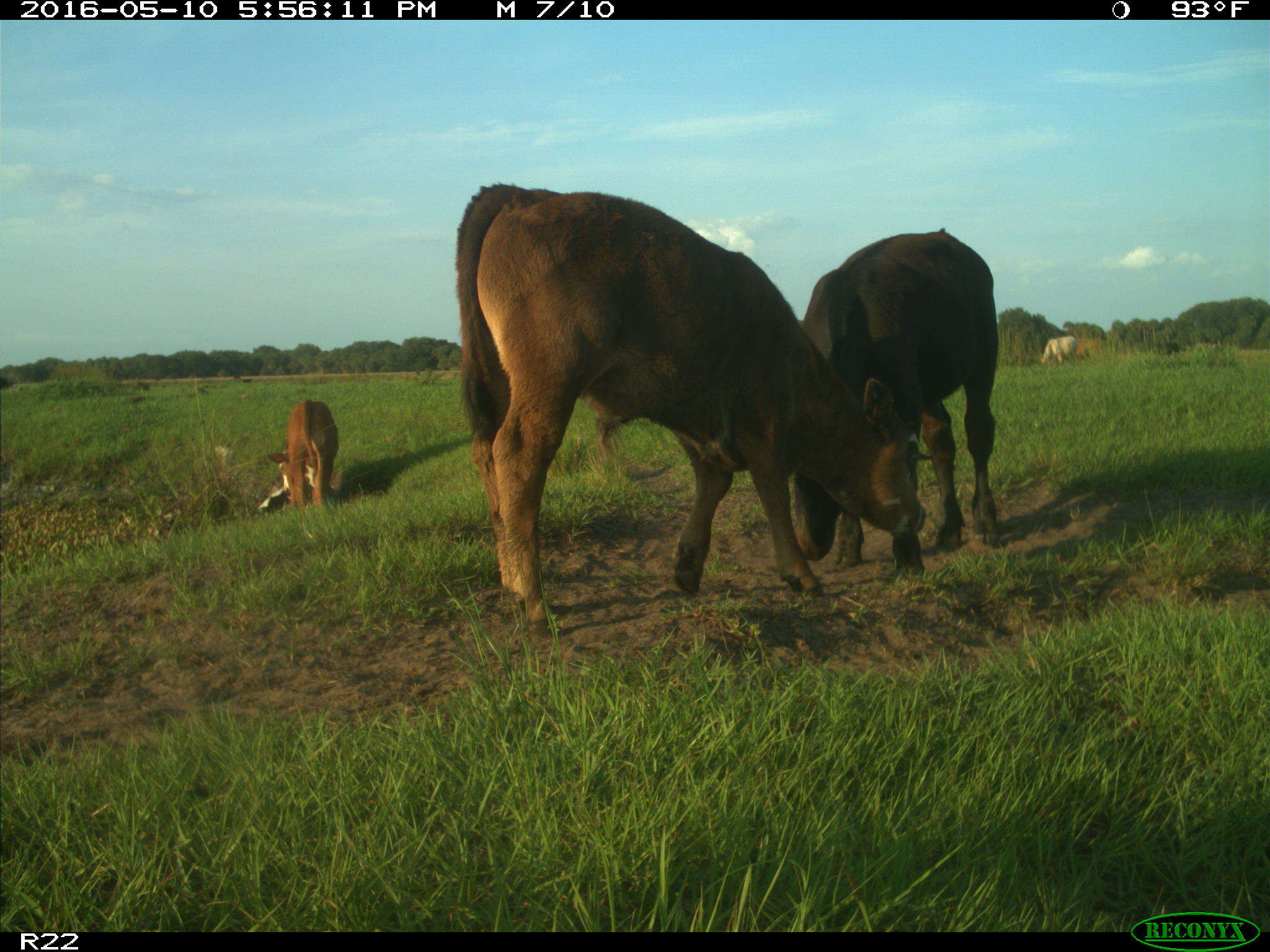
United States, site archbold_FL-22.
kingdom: Animalia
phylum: Chordata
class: Mammalia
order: Artiodactyla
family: Bovidae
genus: Bos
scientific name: Bos taurus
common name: domestic cow